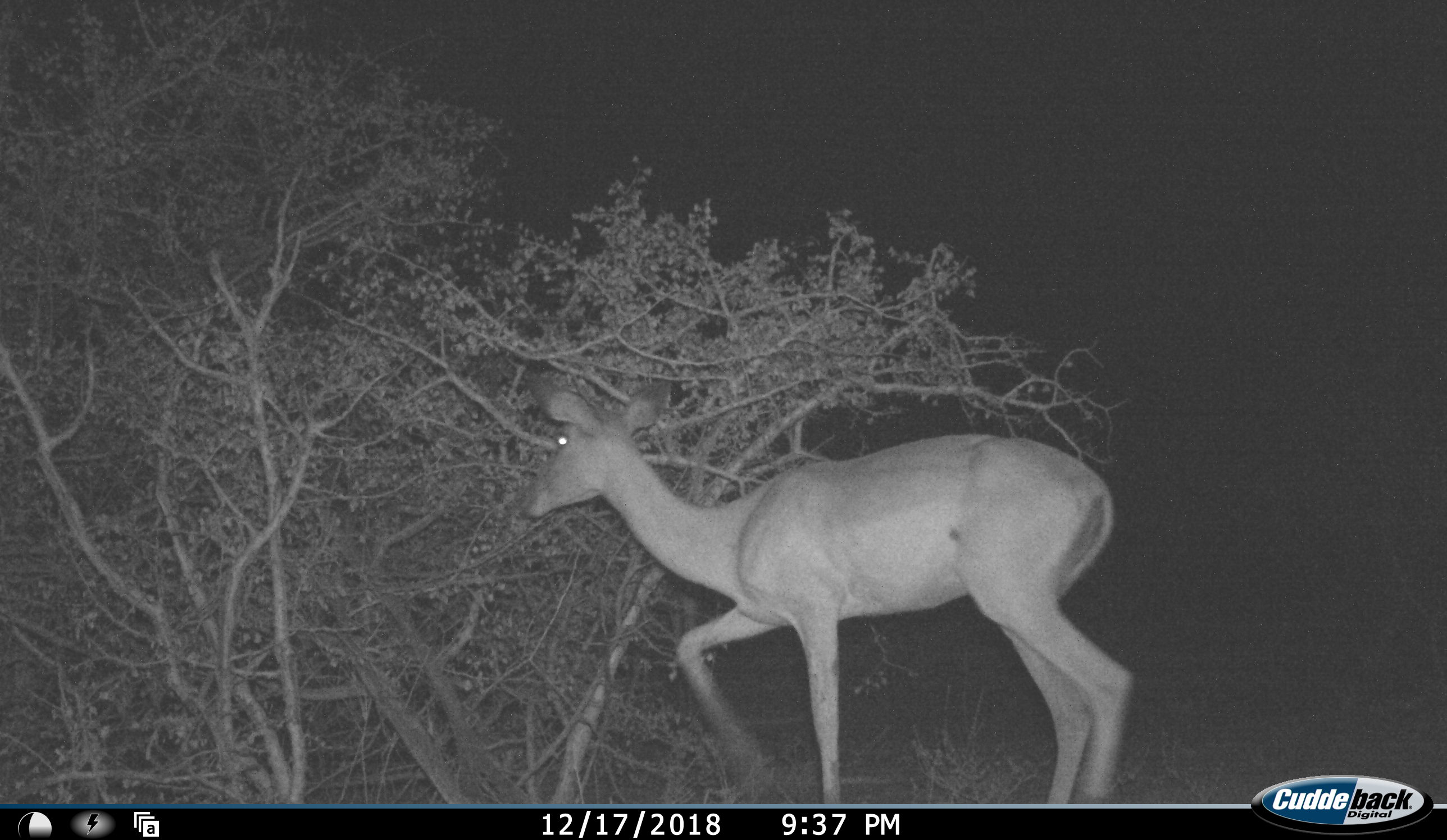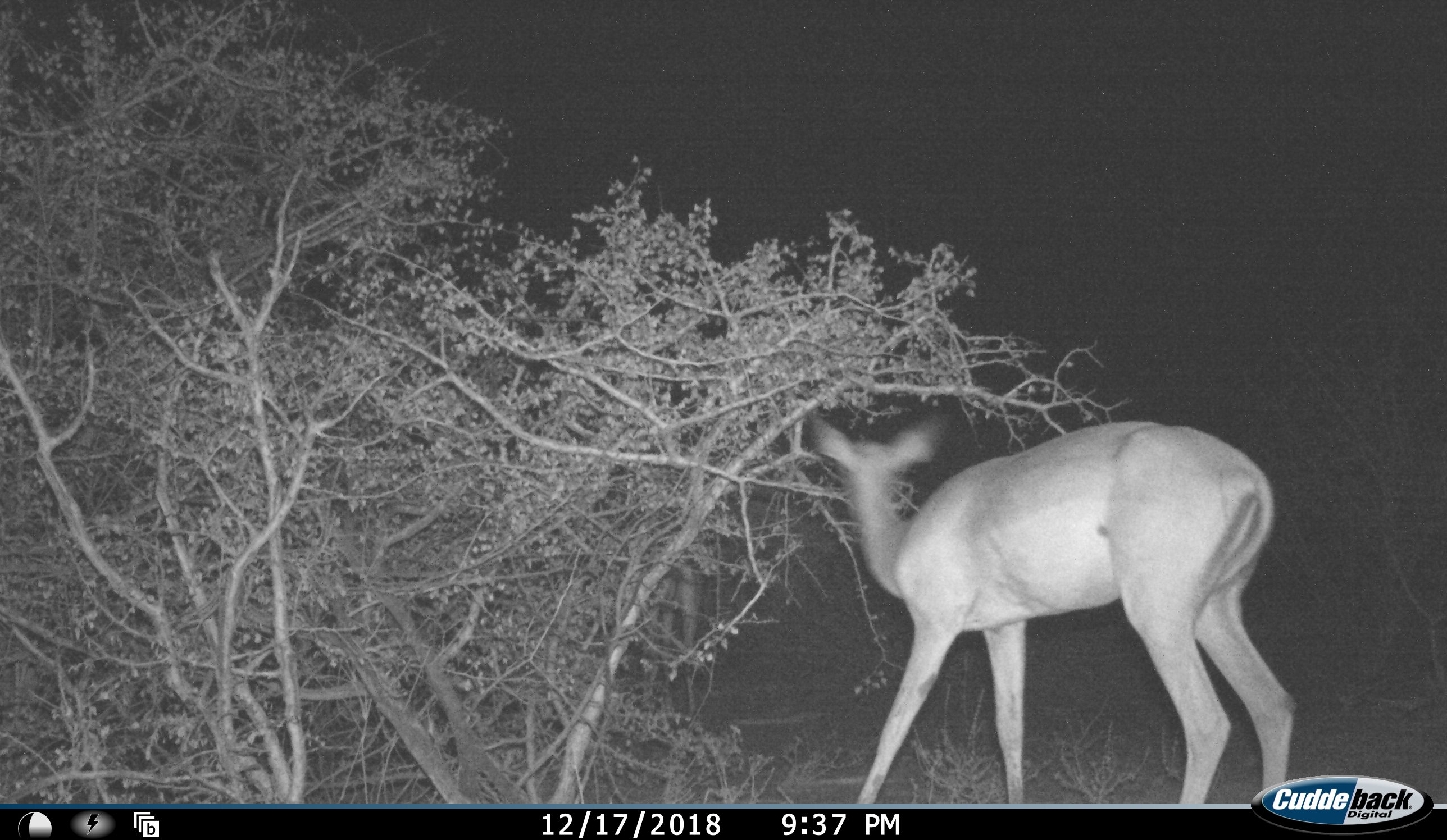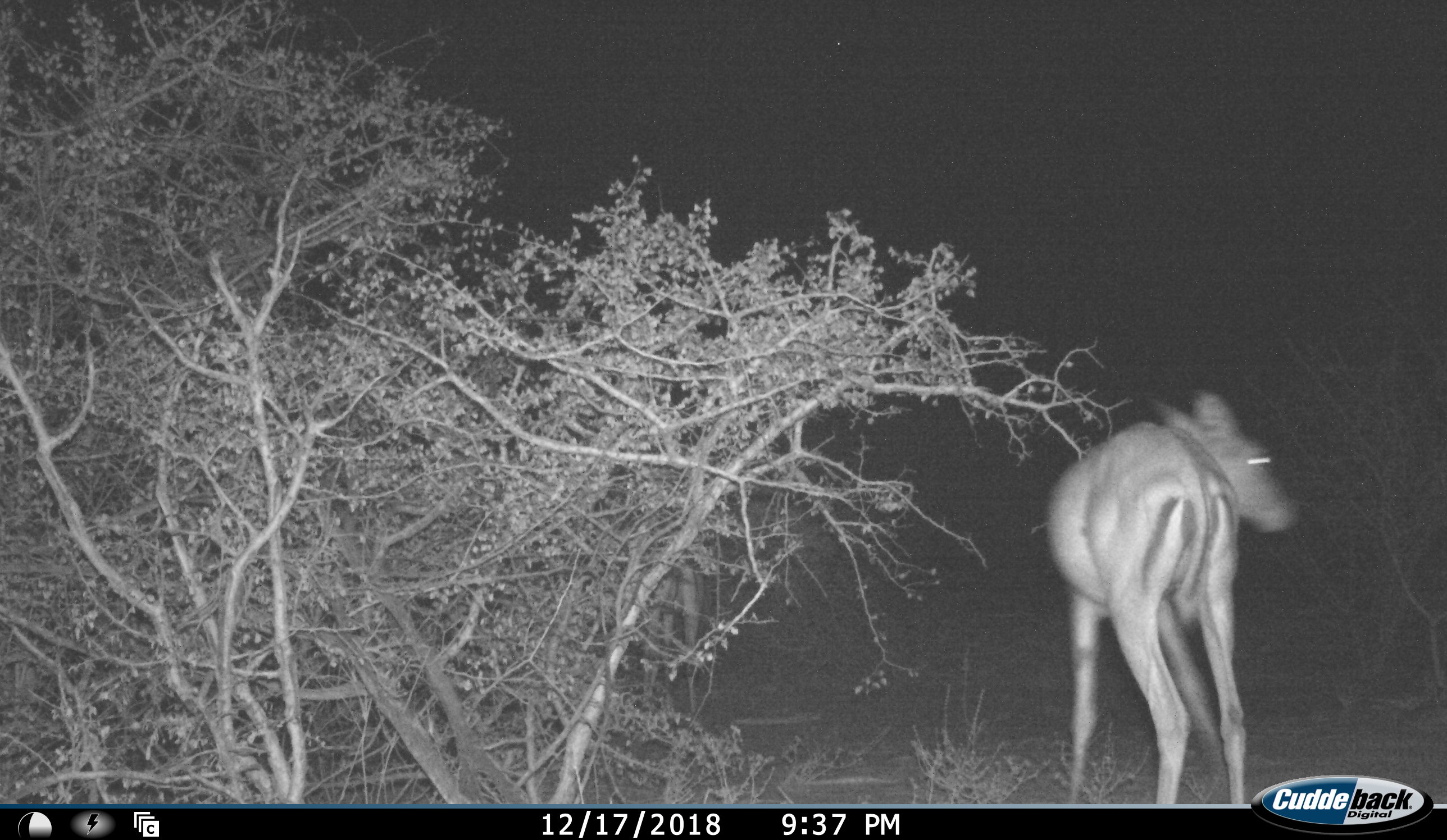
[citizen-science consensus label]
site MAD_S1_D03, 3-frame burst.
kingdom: Animalia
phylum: Chordata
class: Mammalia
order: Artiodactyla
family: Bovidae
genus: Aepyceros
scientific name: Aepyceros melampus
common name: impala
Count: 1.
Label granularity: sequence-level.